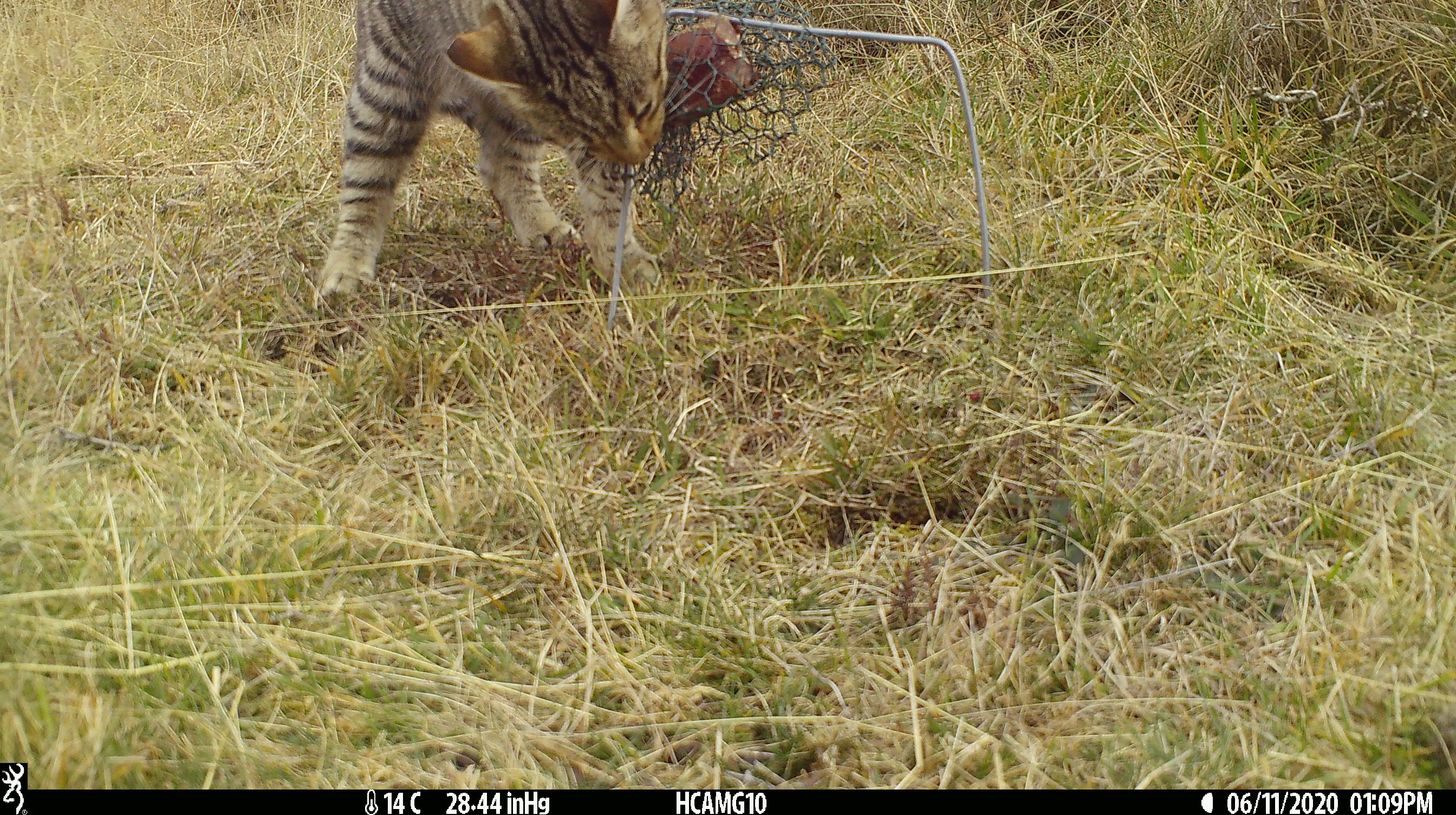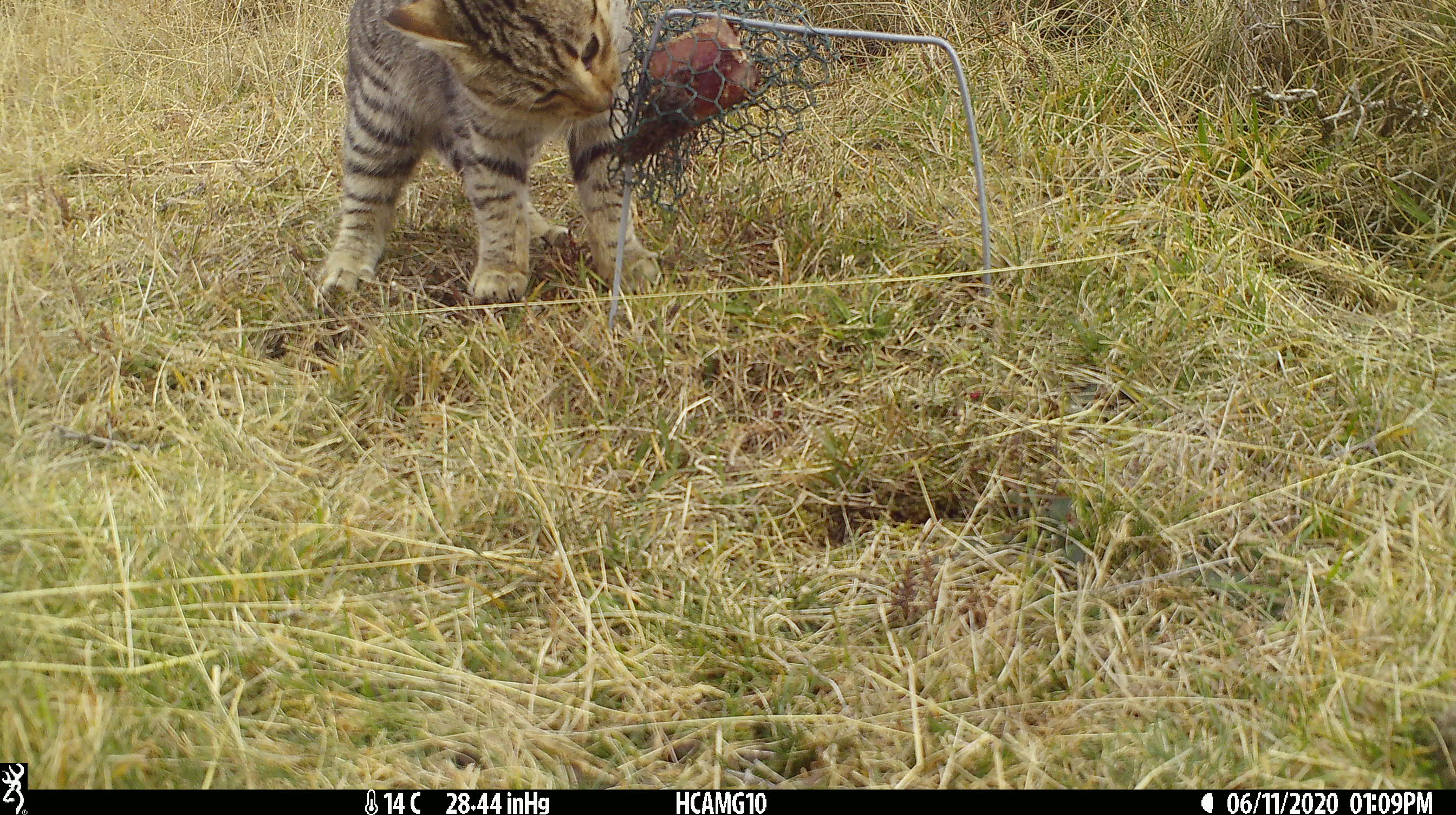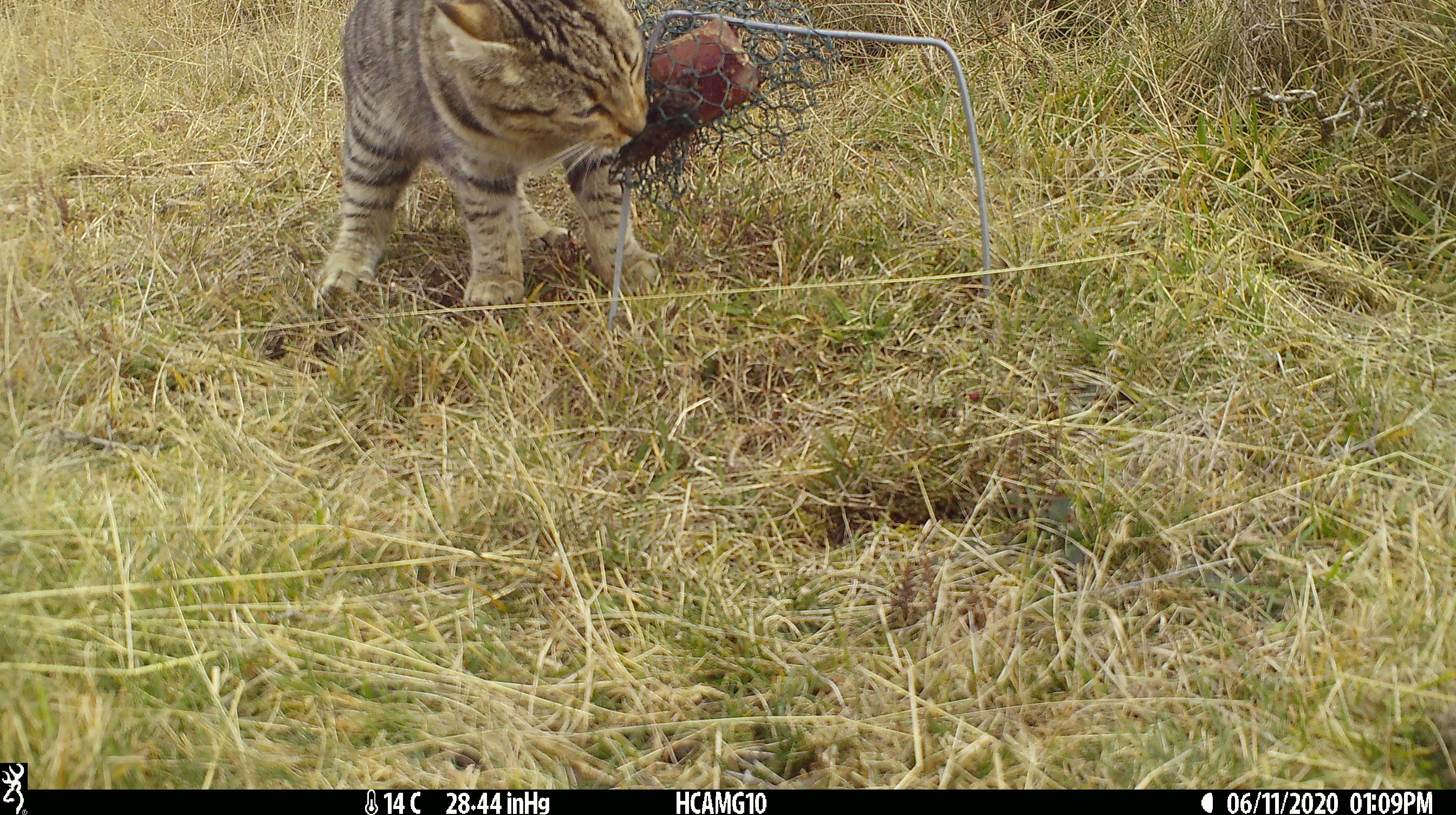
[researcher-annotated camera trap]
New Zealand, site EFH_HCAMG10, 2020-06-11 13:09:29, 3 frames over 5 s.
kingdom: Animalia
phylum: Chordata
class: Mammalia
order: Carnivora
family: Felidae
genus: Felis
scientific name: Felis catus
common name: domestic cat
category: cat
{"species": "cat (domestic cat) (Felis catus)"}